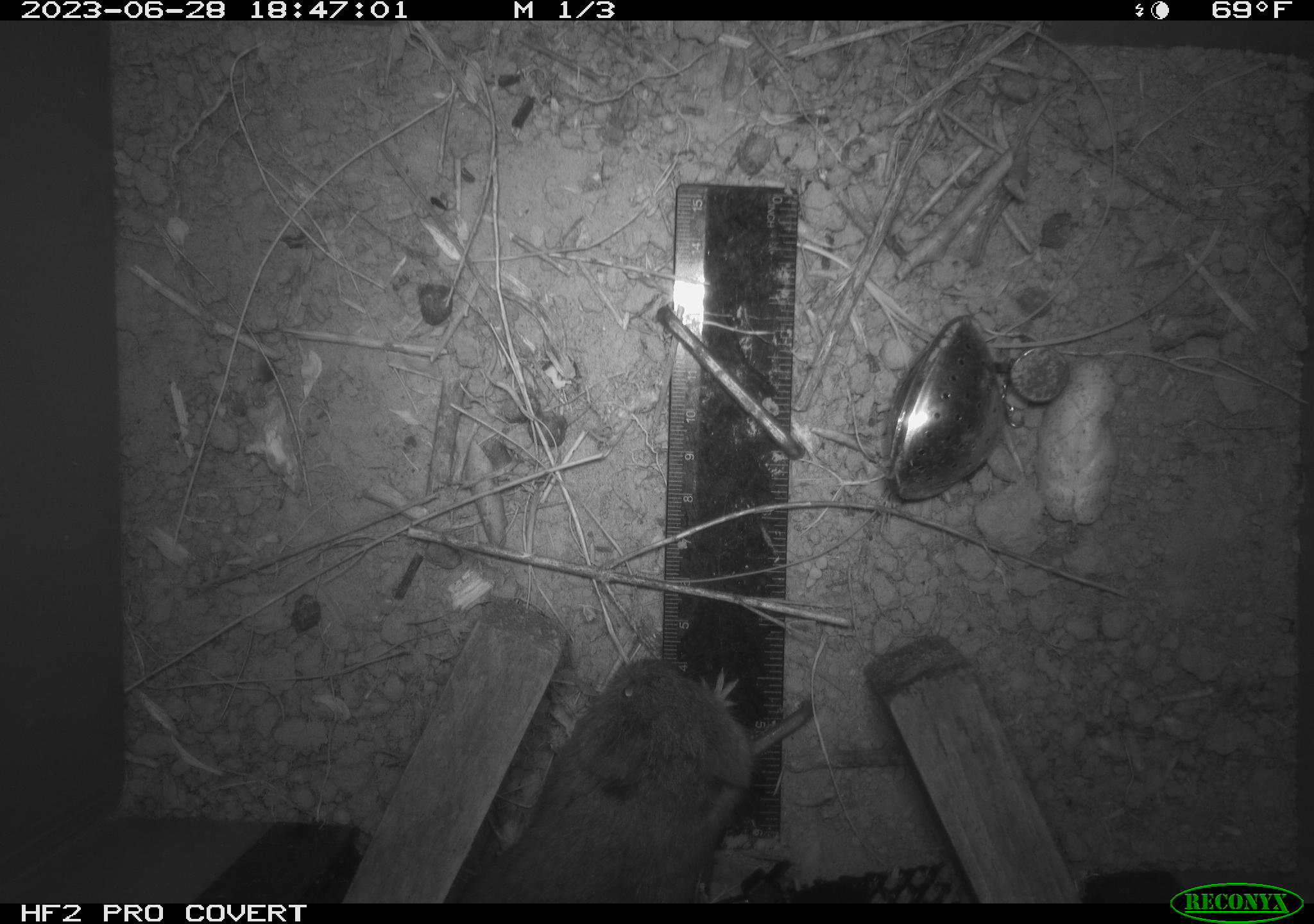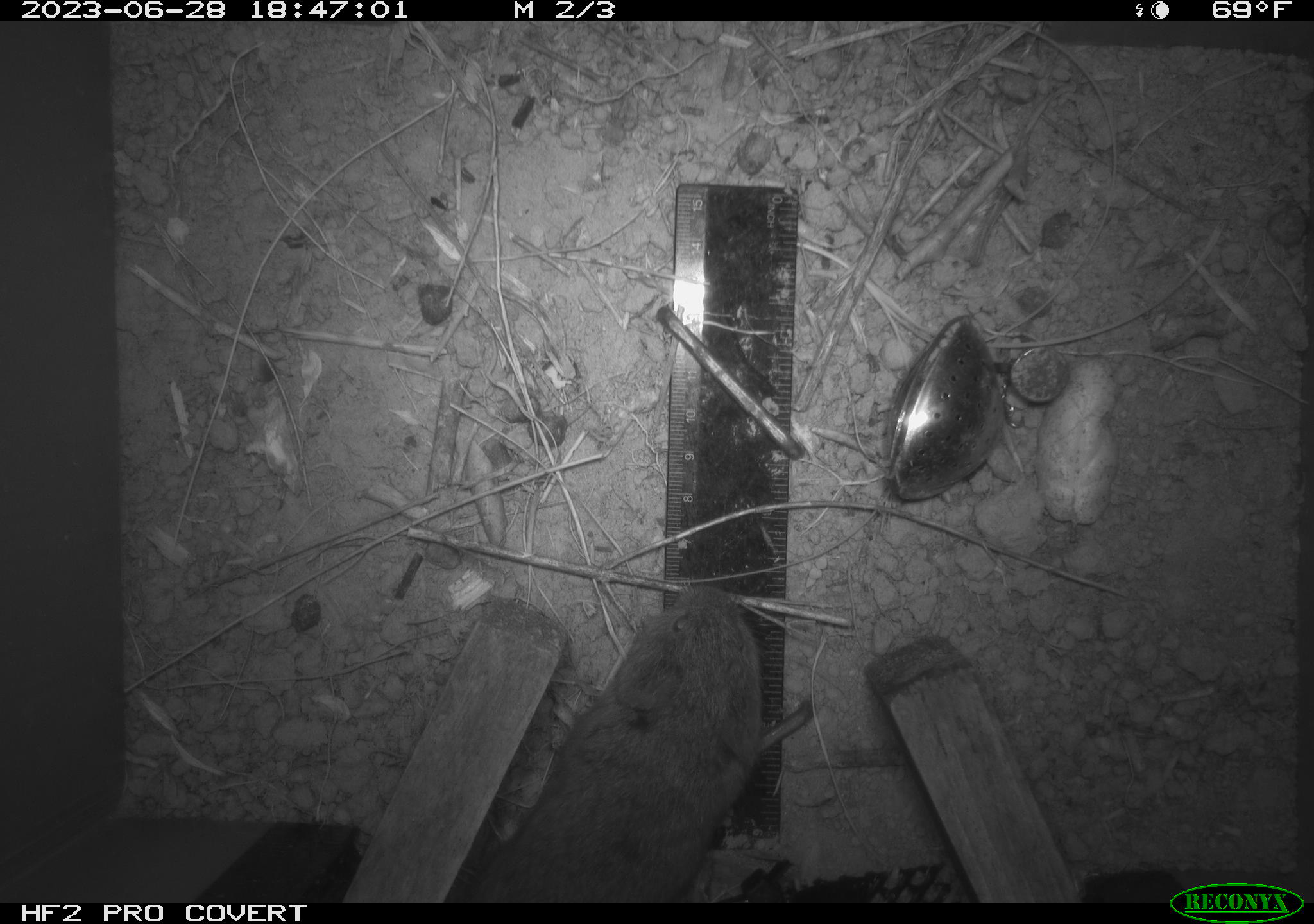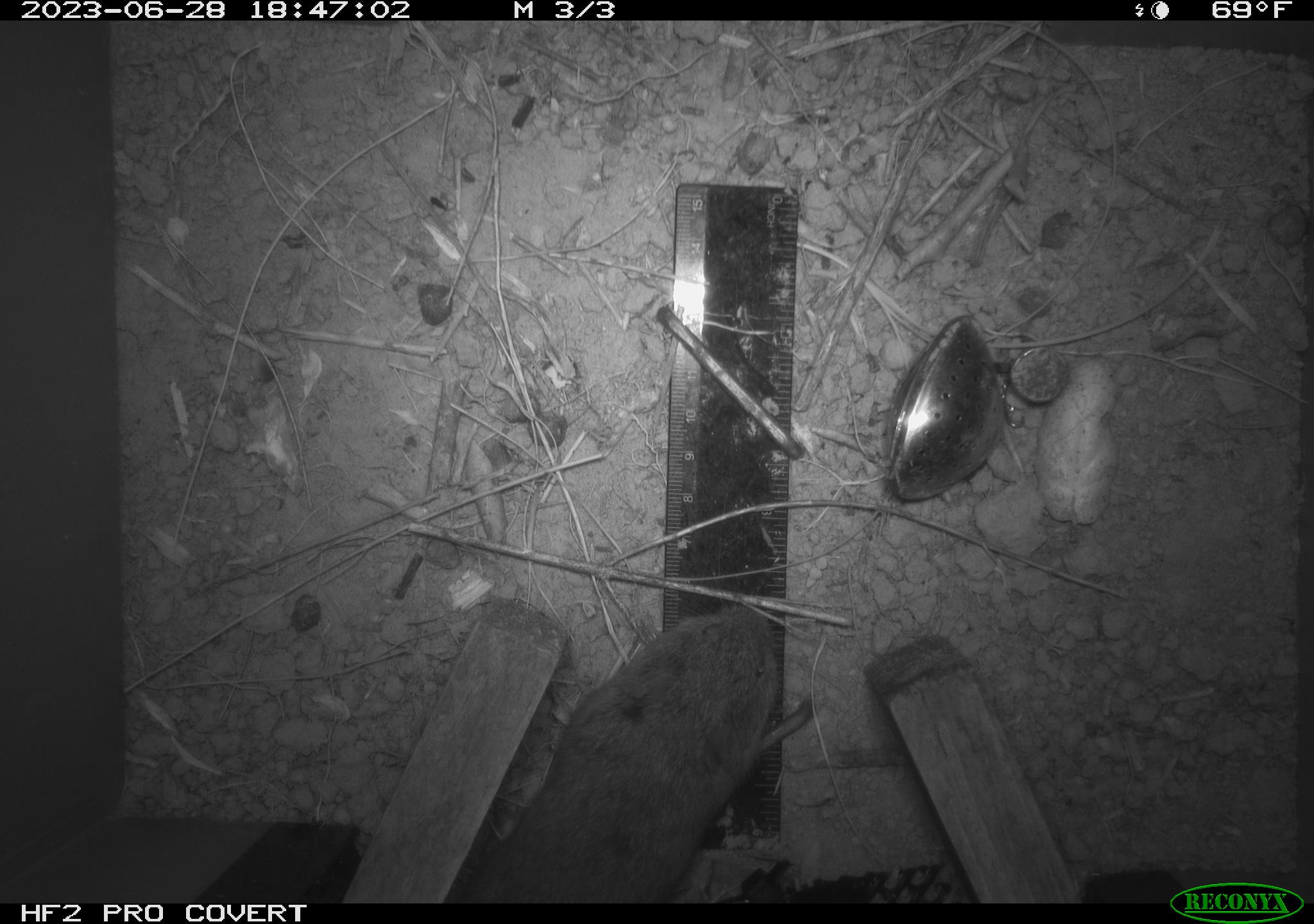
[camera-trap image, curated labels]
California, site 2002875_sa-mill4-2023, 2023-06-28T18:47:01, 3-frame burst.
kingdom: Animalia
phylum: Chordata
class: Mammalia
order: Rodentia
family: Cricetidae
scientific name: Arvicolinae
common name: voles, lemmings, and muskrats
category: arvicolinae subfamily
Arvicolinae subfamily (voles, lemmings, and muskrats) (Arvicolinae).